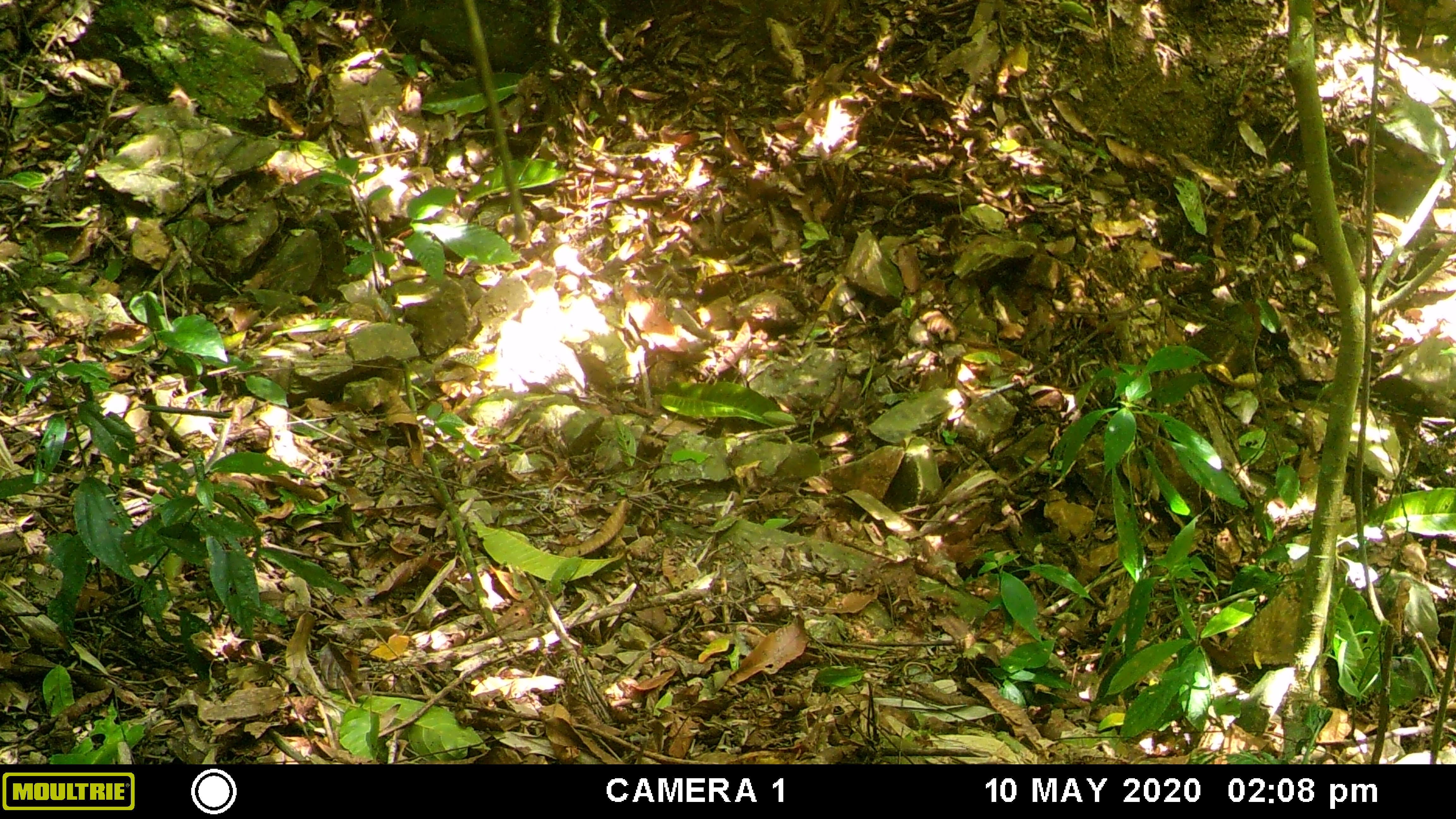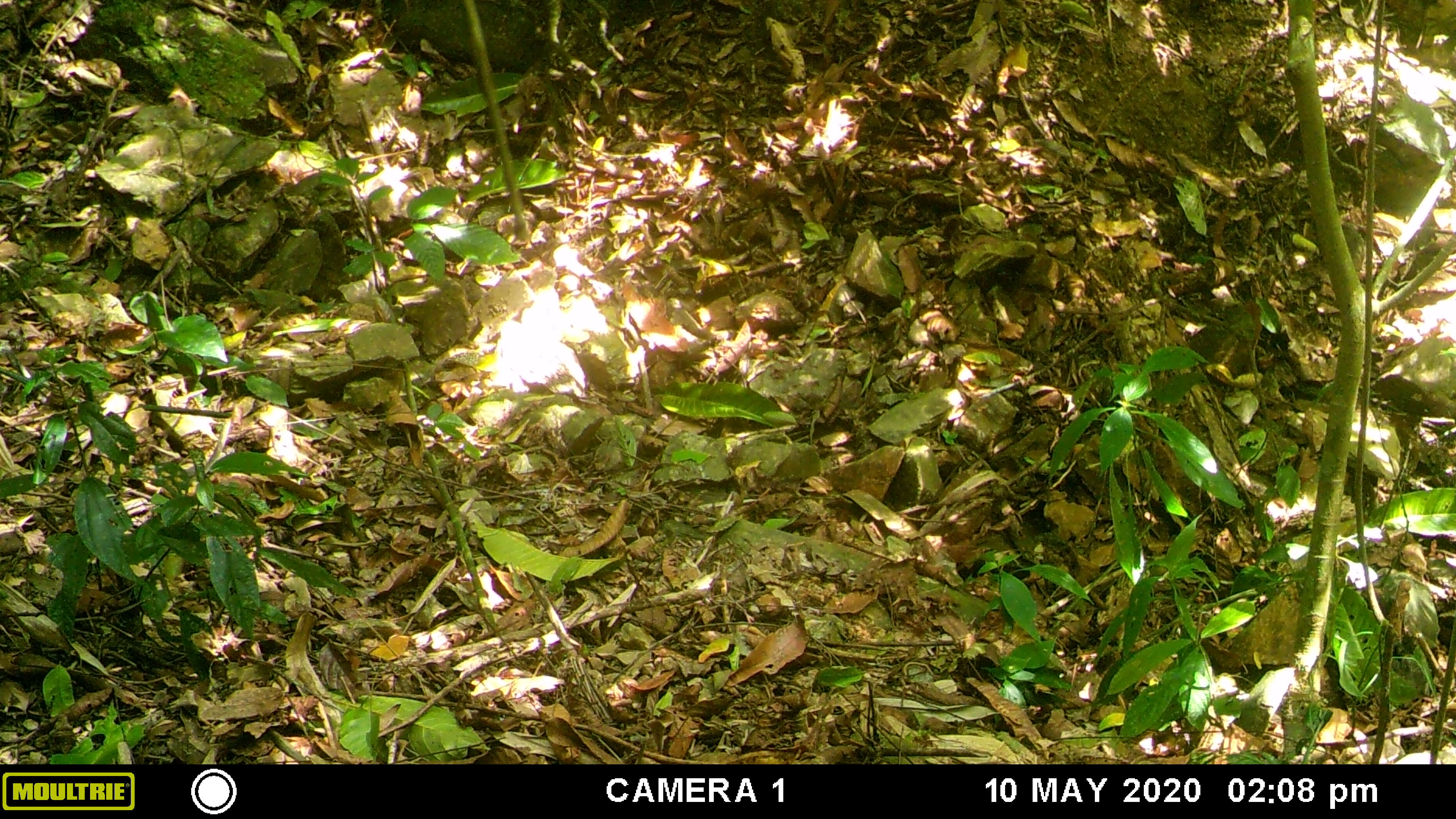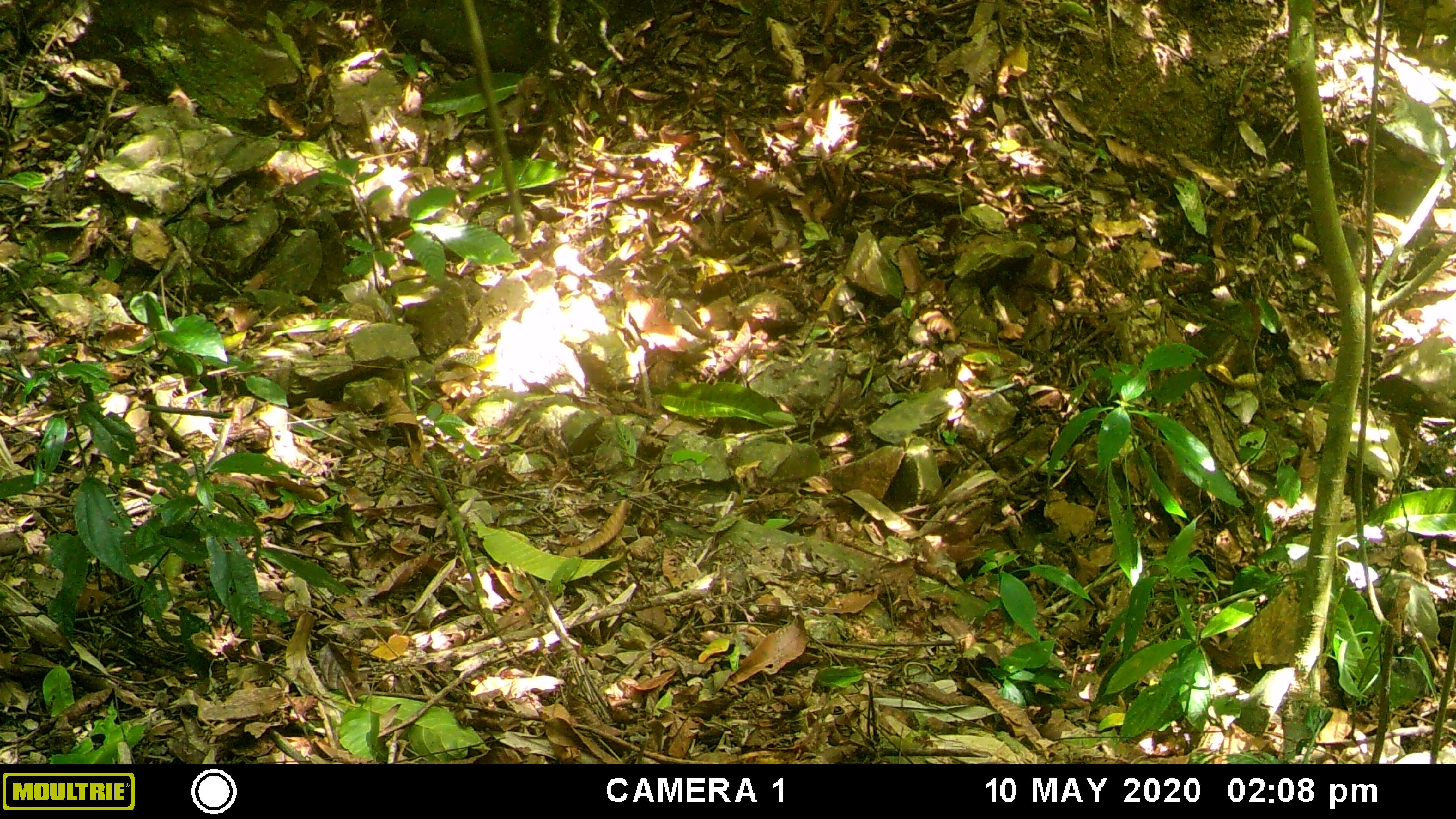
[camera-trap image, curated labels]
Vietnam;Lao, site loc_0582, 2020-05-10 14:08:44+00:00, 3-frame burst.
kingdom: Animalia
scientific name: Animalia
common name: animal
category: unidentified animal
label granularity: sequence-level